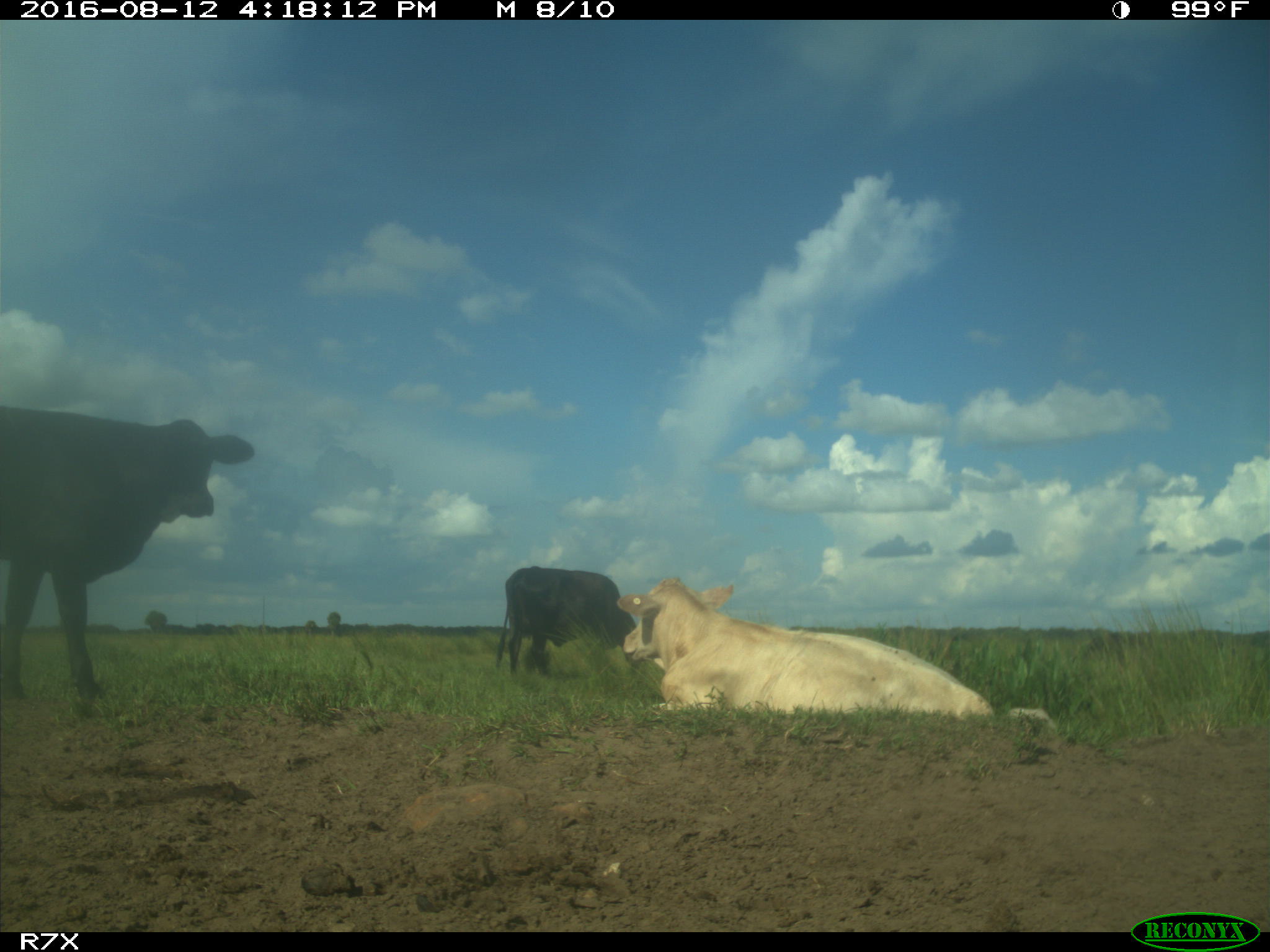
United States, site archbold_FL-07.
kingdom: Animalia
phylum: Chordata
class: Mammalia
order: Artiodactyla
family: Bovidae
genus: Bos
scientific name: Bos taurus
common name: domestic cow